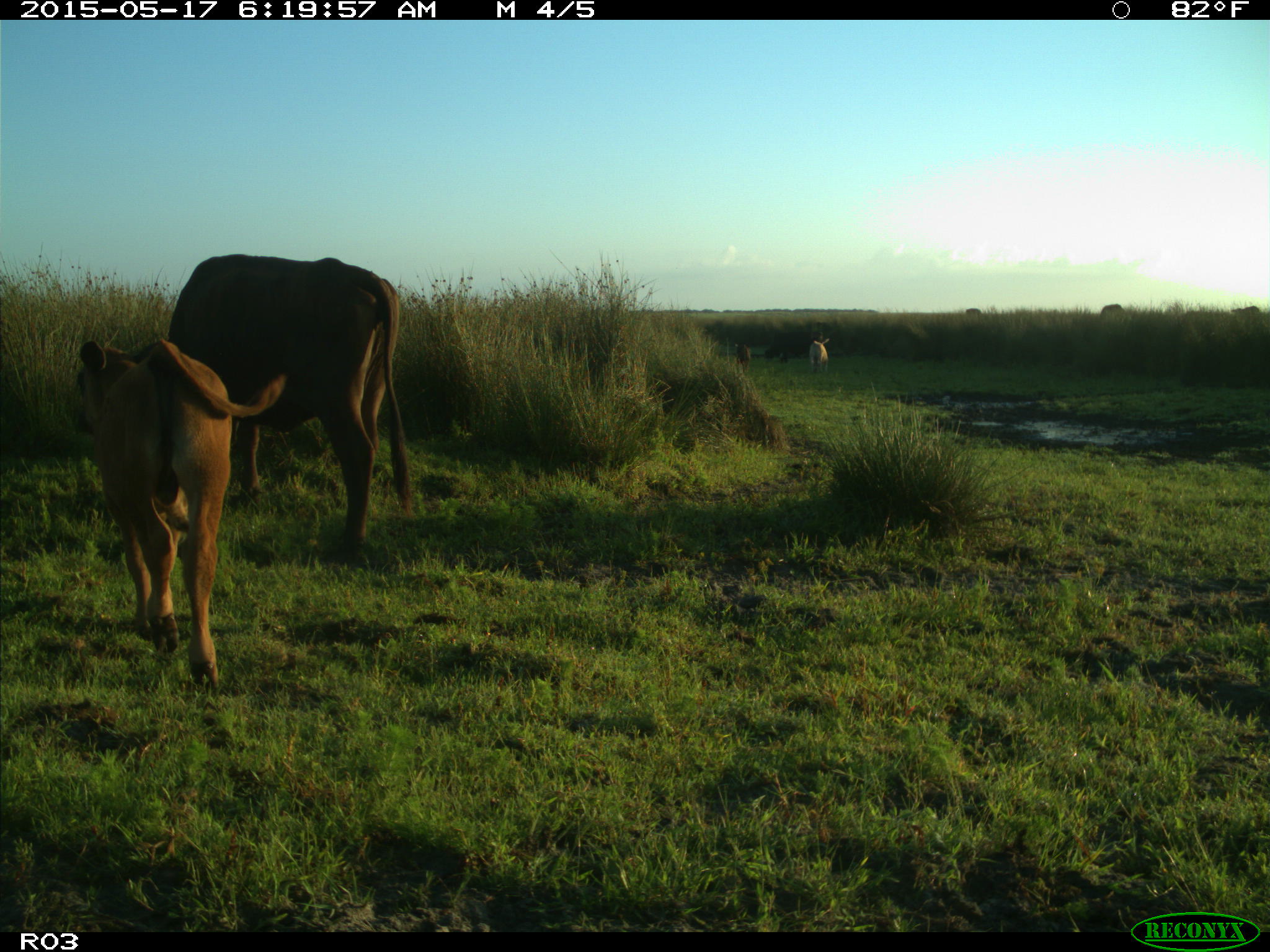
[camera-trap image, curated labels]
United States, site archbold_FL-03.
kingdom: Animalia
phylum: Chordata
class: Mammalia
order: Artiodactyla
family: Bovidae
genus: Bos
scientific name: Bos taurus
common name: domestic cow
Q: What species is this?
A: Bos taurus (domestic cow).